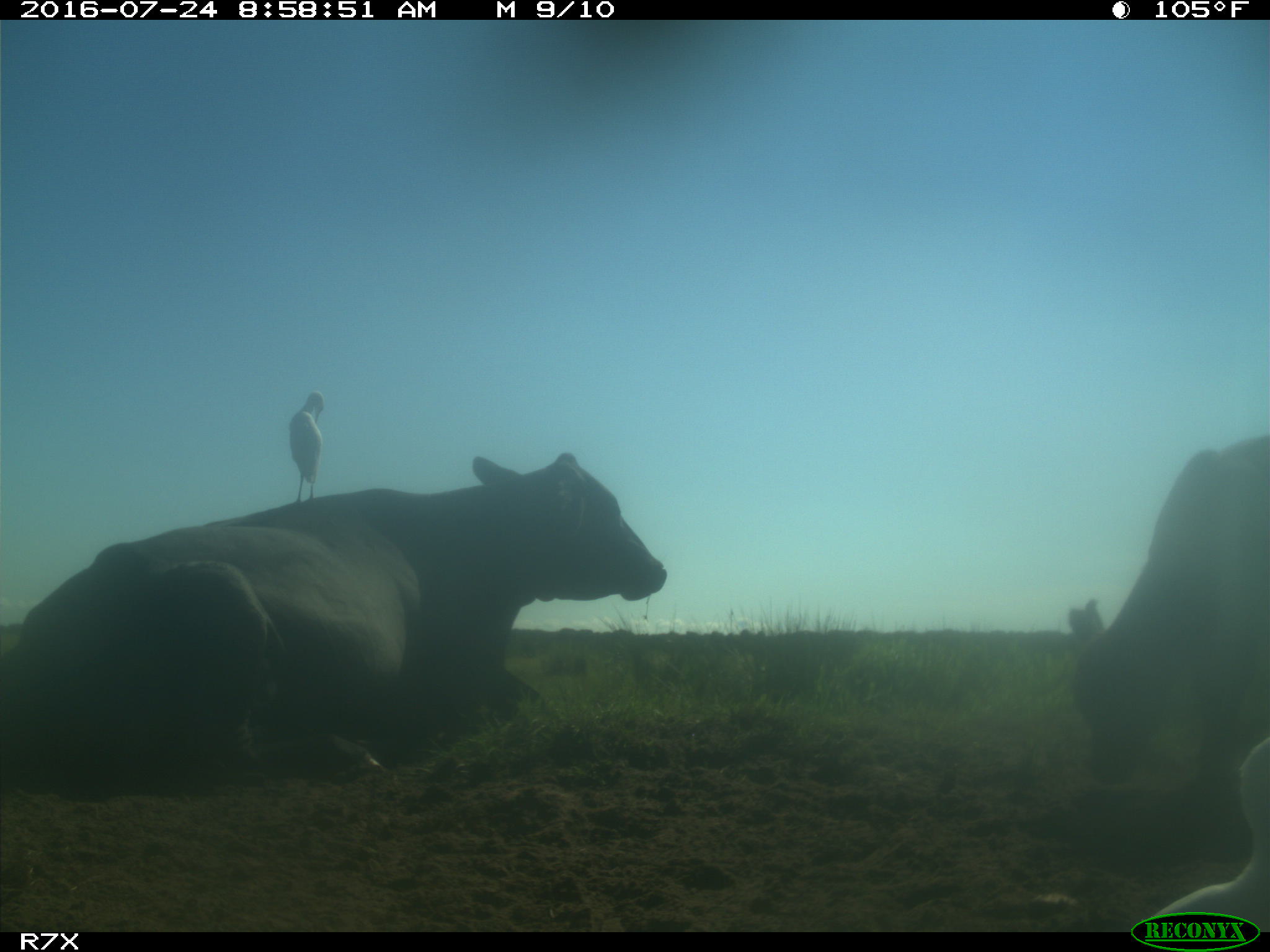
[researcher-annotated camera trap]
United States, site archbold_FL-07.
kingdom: Animalia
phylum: Chordata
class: Mammalia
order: Artiodactyla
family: Bovidae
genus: Bos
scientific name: Bos taurus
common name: domestic cow